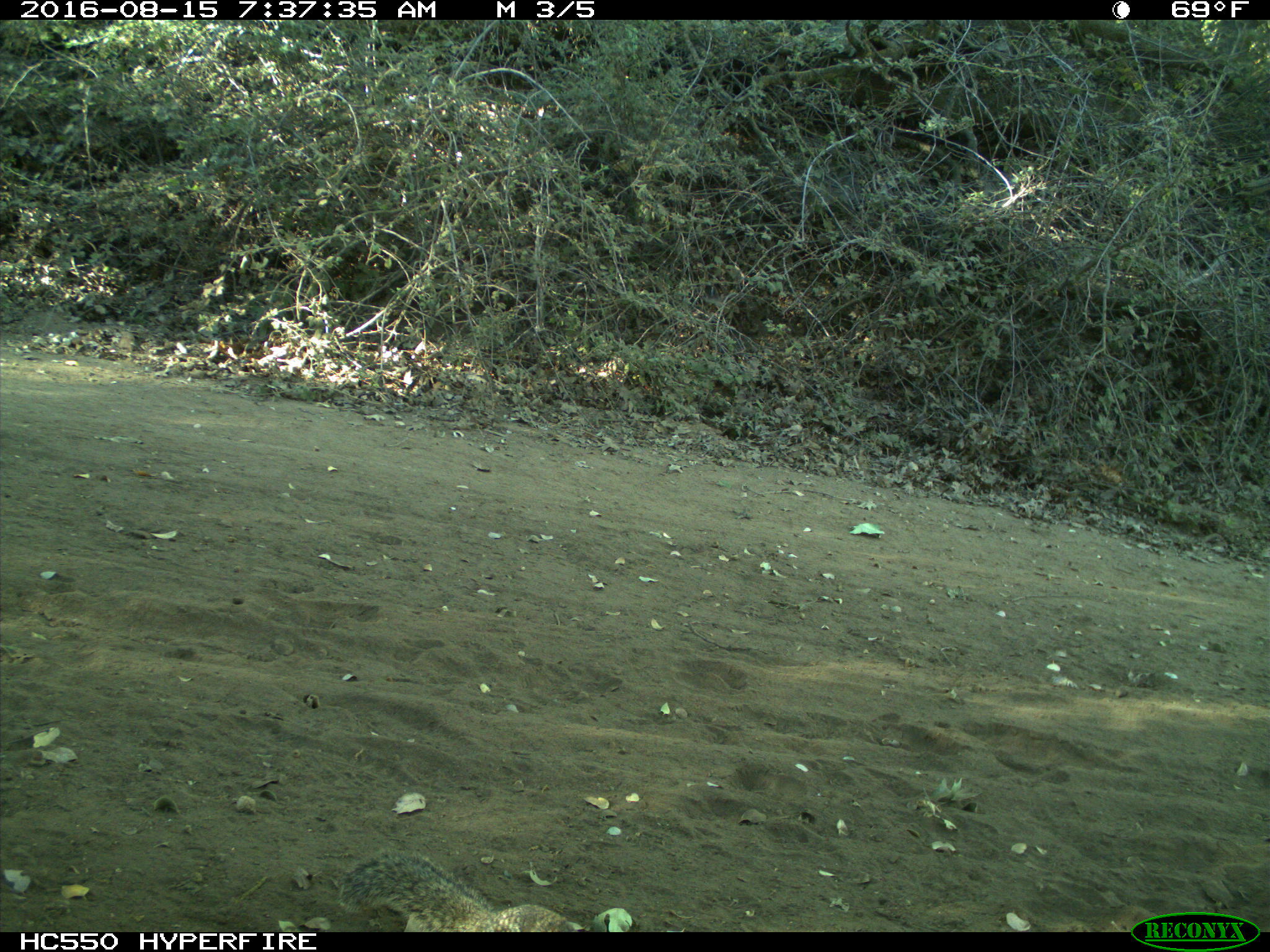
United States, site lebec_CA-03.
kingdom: Animalia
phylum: Chordata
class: Mammalia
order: Rodentia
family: Sciuridae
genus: Otospermophilus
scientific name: Otospermophilus beecheyi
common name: california ground squirrel